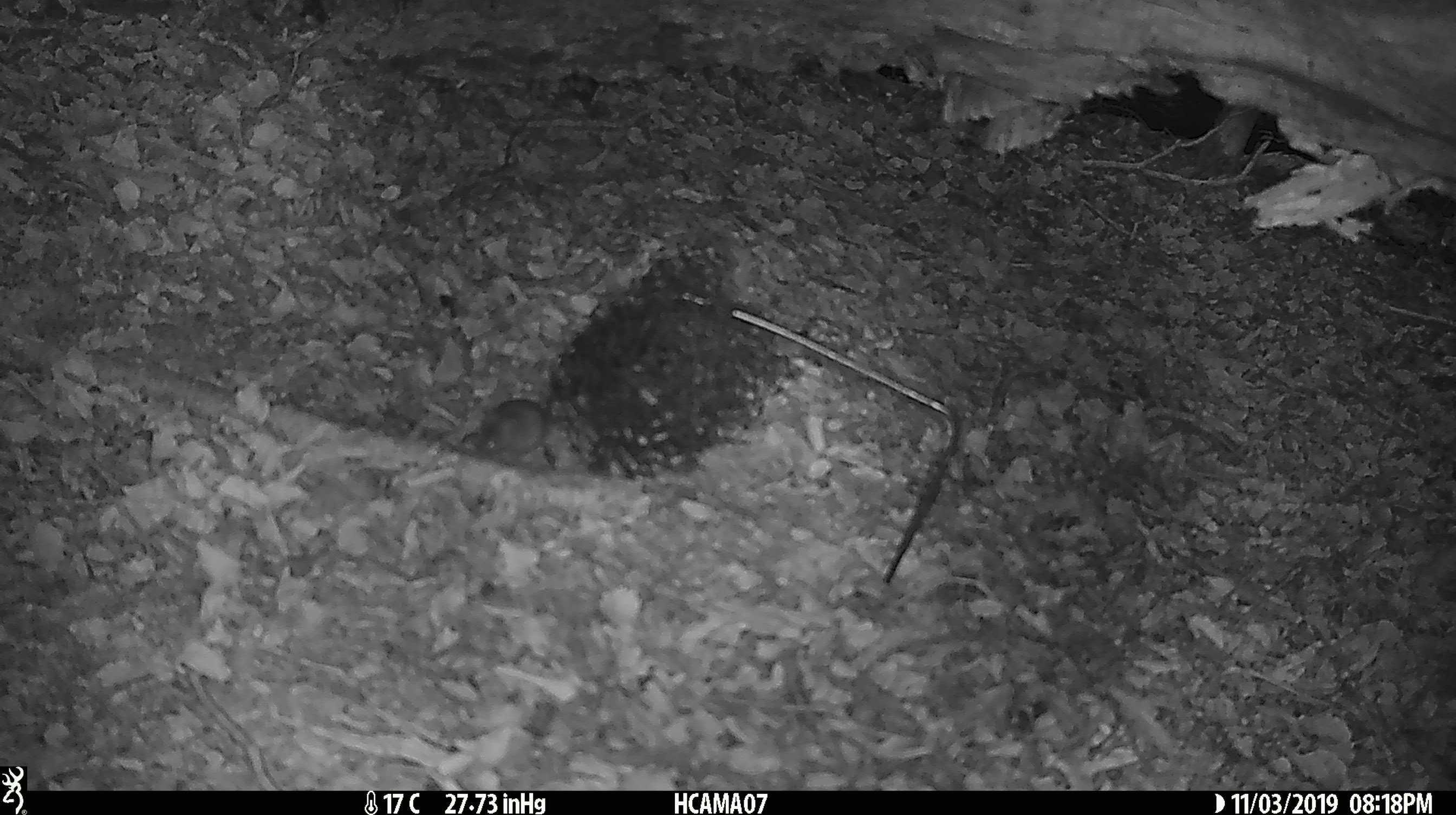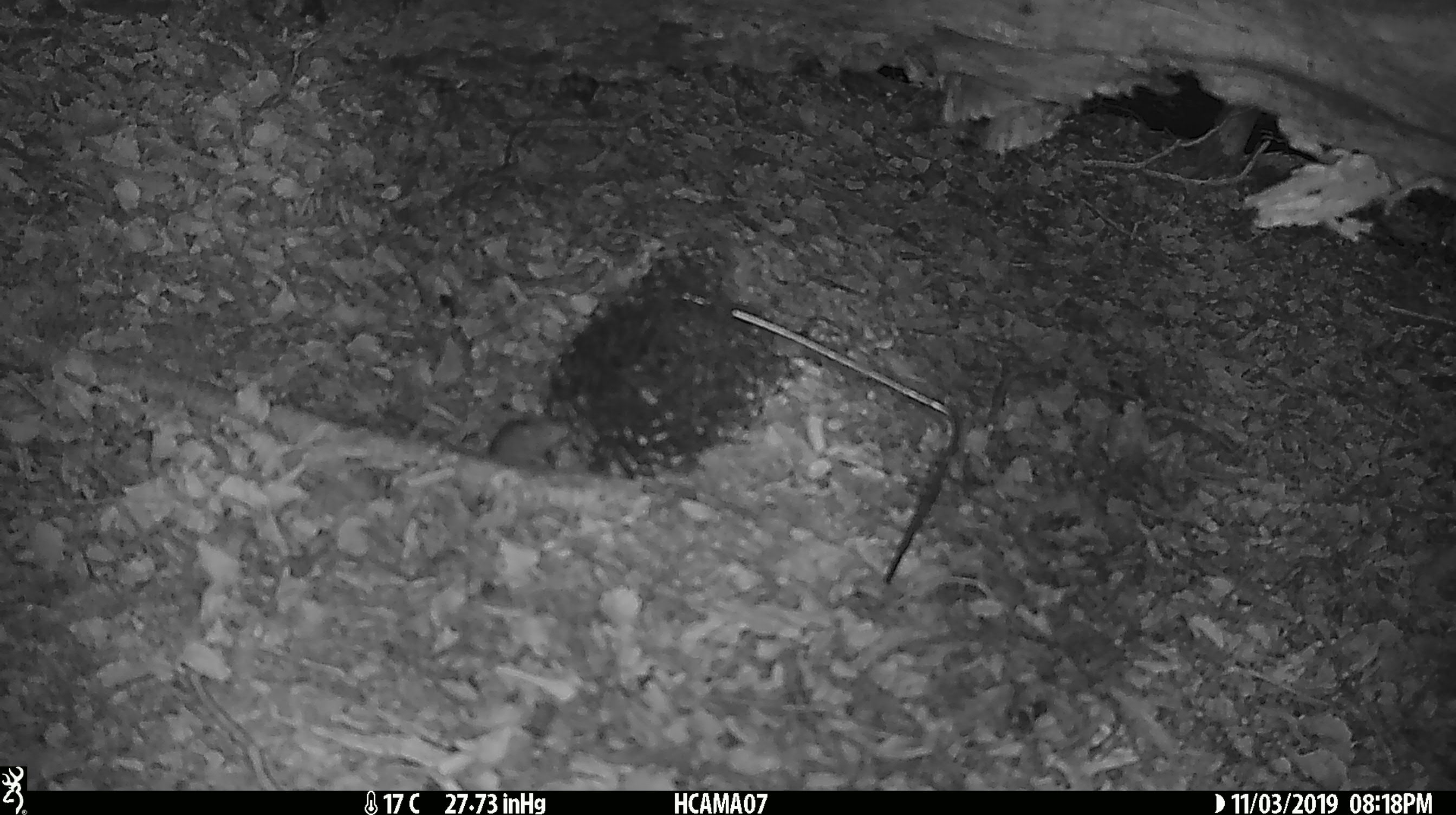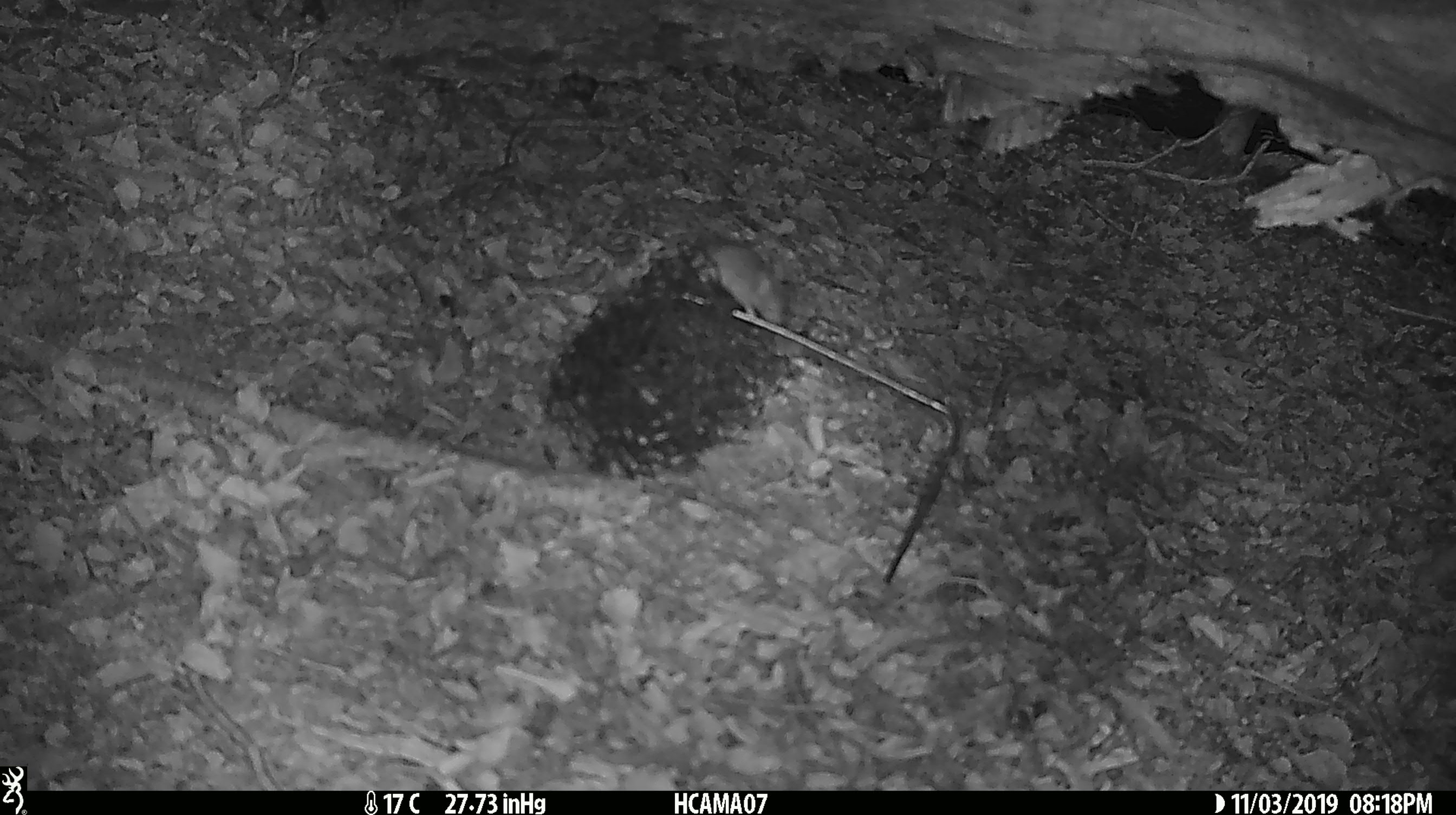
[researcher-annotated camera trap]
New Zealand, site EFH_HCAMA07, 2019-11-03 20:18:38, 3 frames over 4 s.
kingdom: Animalia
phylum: Chordata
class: Mammalia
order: Rodentia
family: Muridae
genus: Mus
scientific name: Mus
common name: mouse